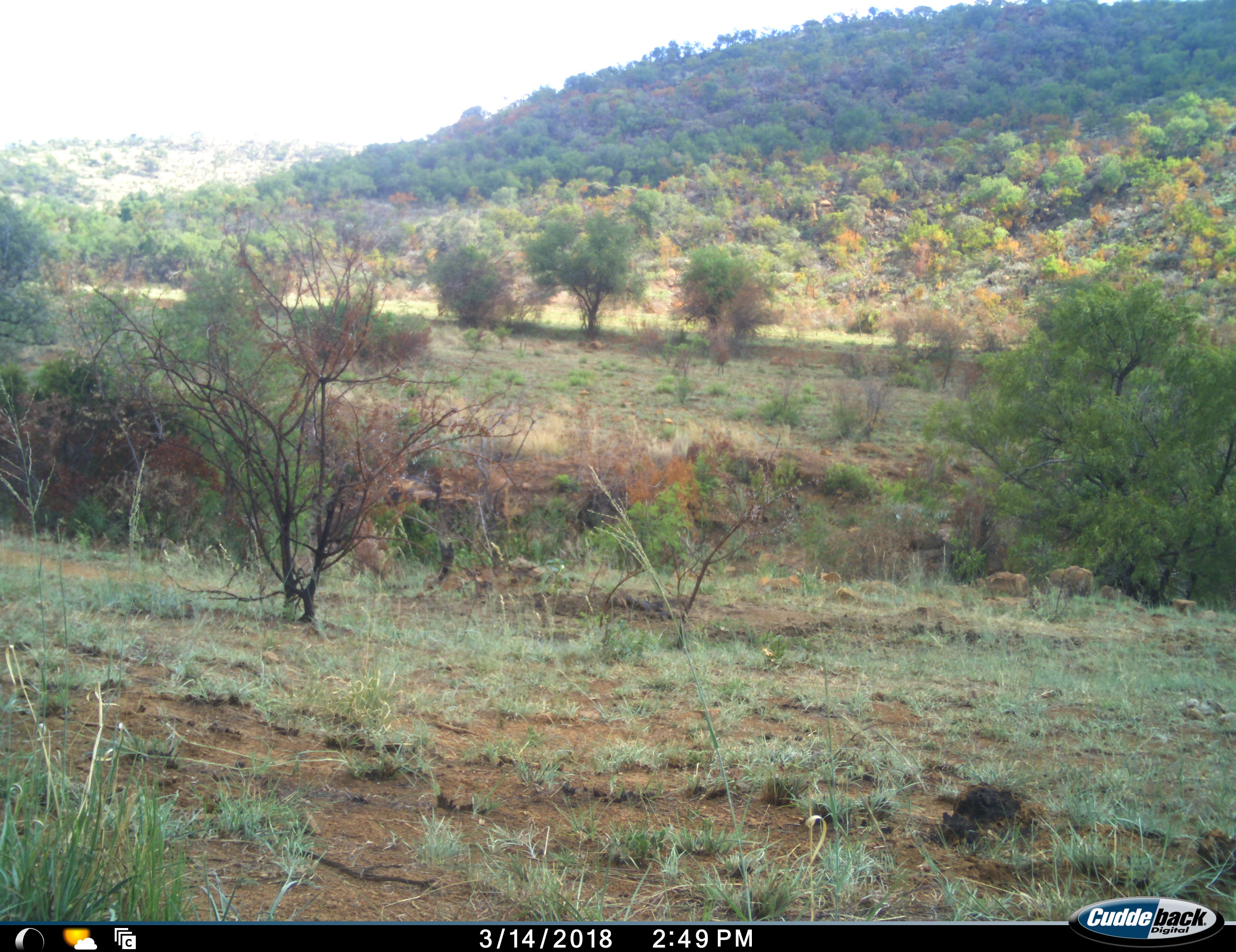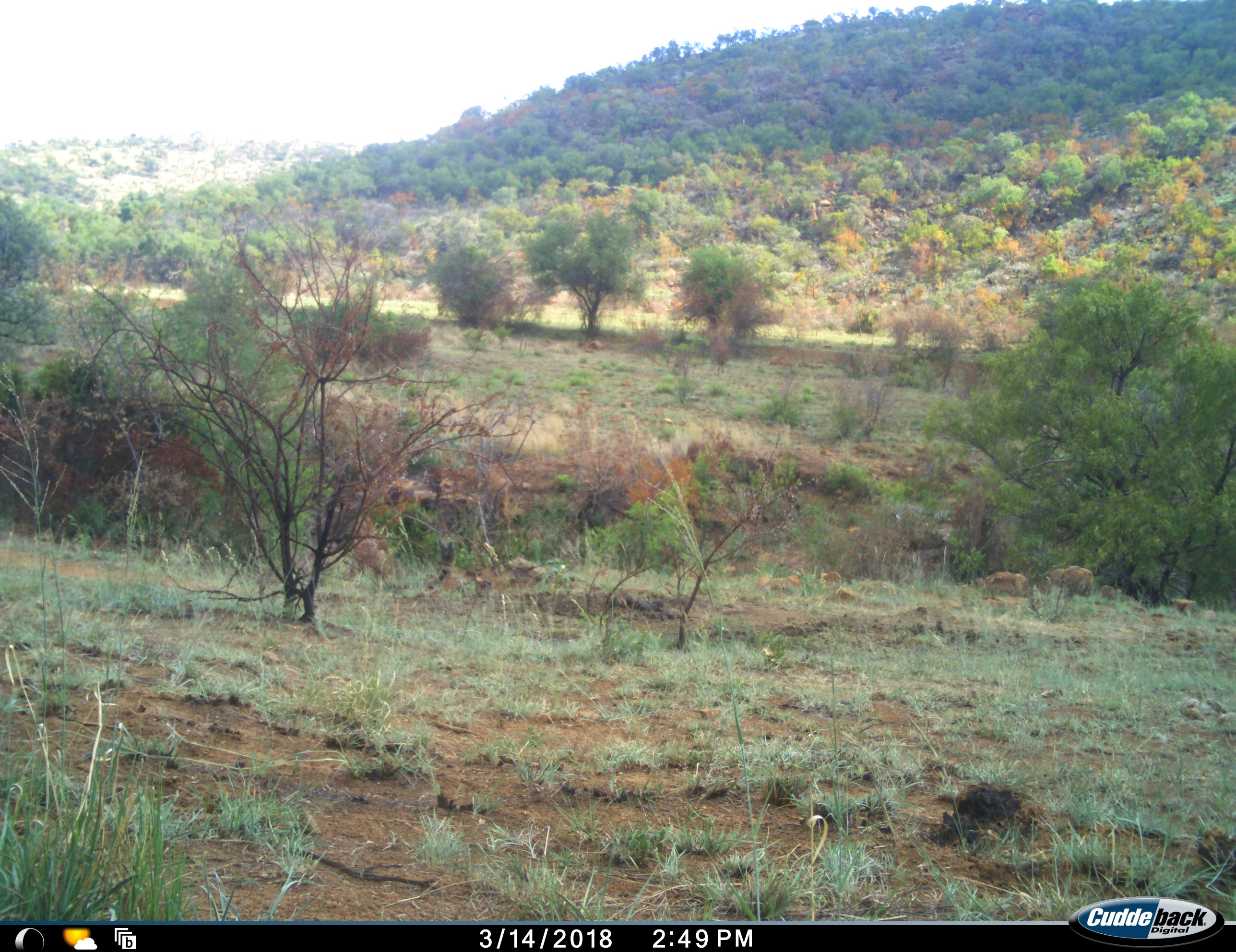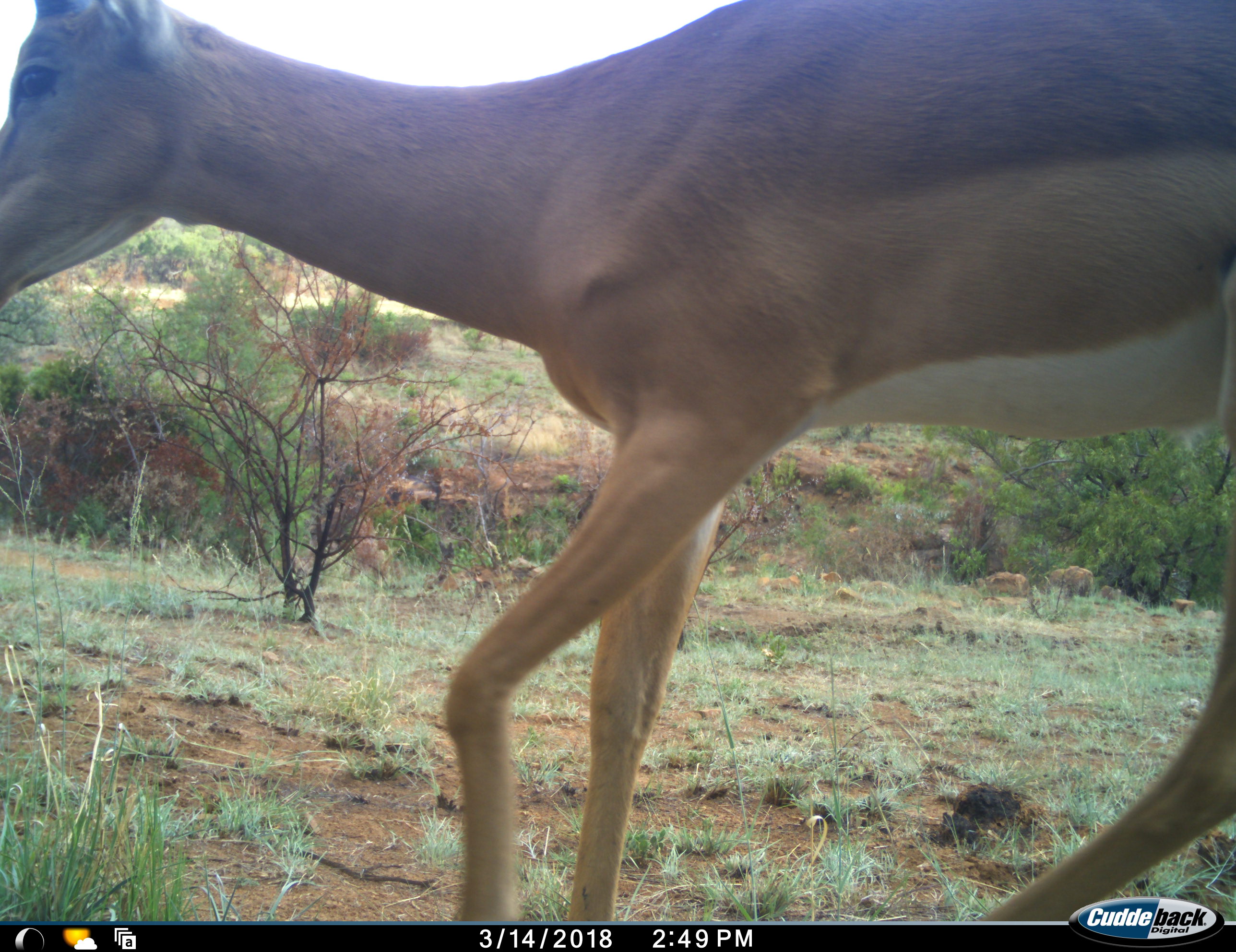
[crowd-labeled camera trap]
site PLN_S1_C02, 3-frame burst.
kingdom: Animalia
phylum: Chordata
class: Mammalia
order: Artiodactyla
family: Bovidae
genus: Aepyceros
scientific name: Aepyceros melampus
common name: impala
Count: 1.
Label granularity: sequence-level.